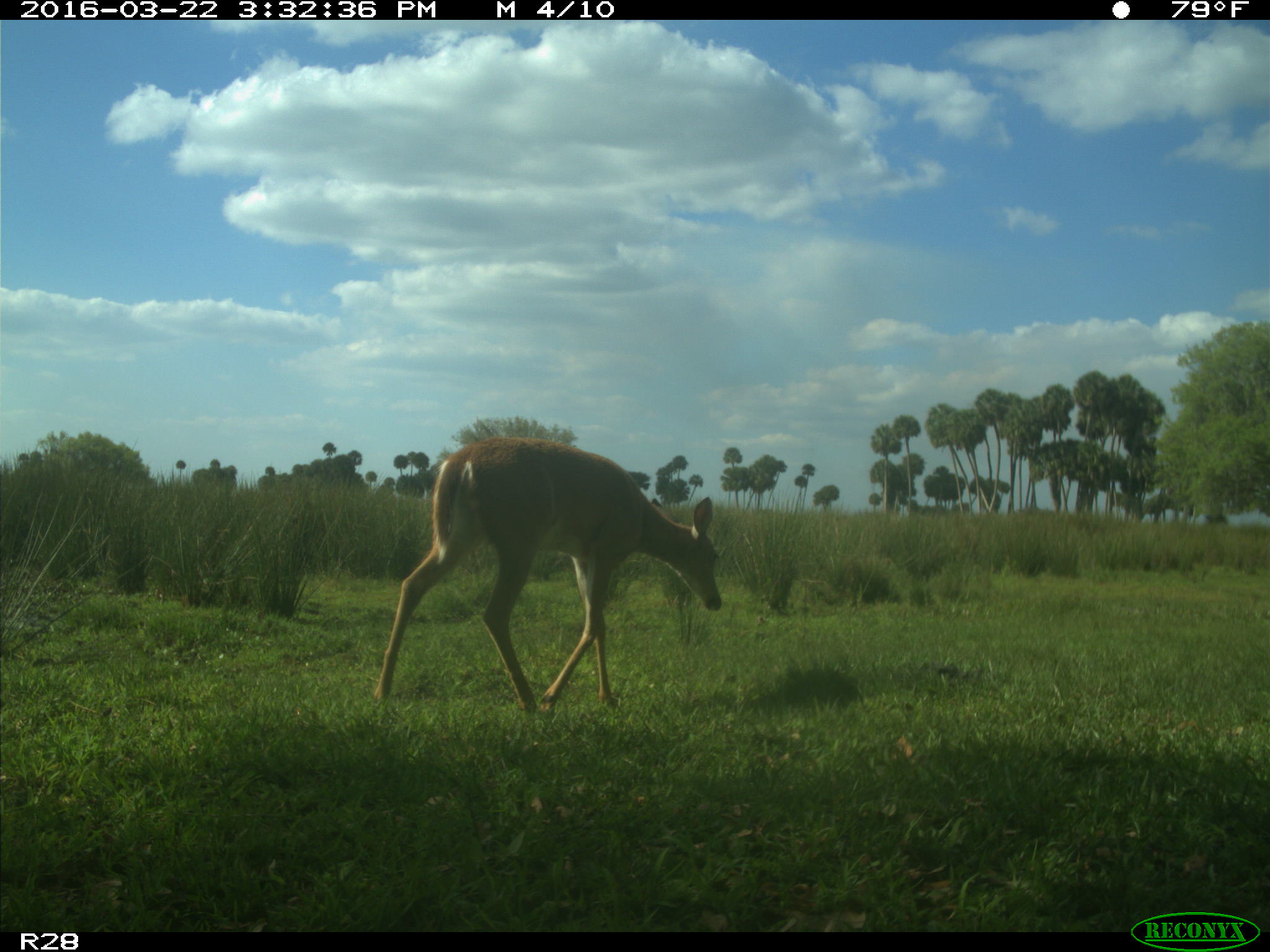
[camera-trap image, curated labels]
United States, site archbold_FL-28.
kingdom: Animalia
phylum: Chordata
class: Mammalia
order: Artiodactyla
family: Cervidae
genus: Odocoileus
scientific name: Odocoileus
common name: deer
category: unidentified deer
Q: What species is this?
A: Unidentified deer (deer) (Odocoileus).